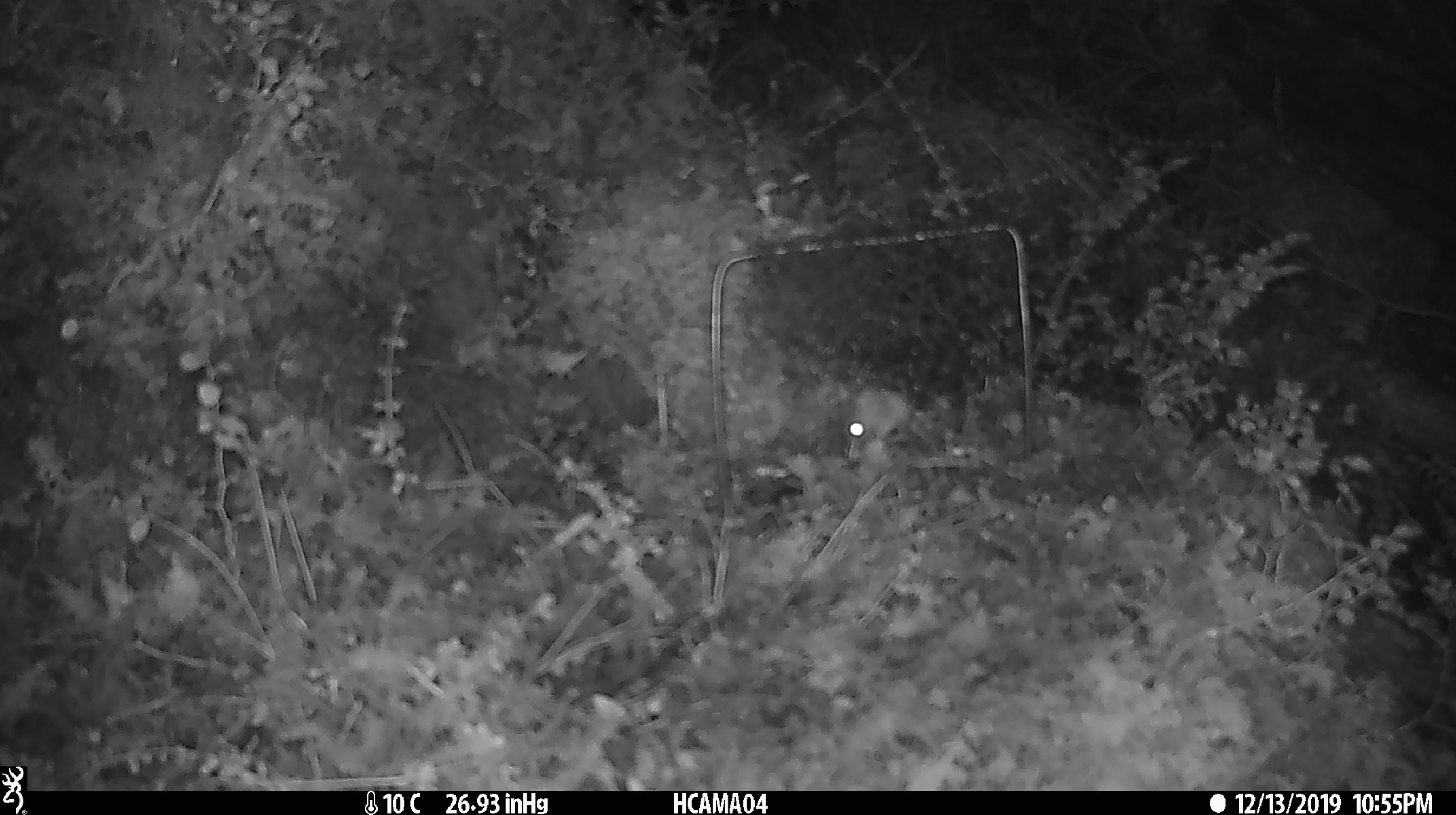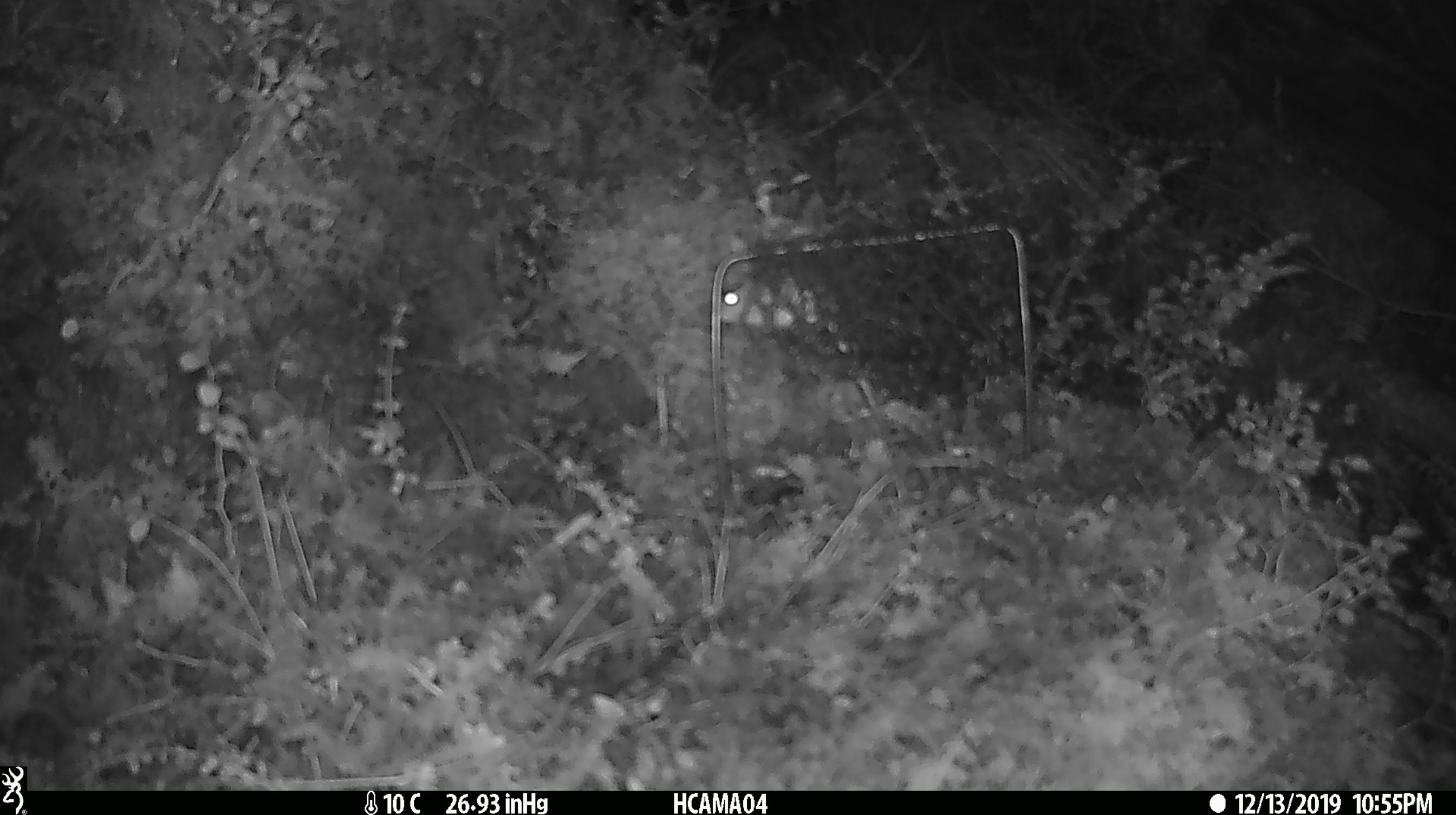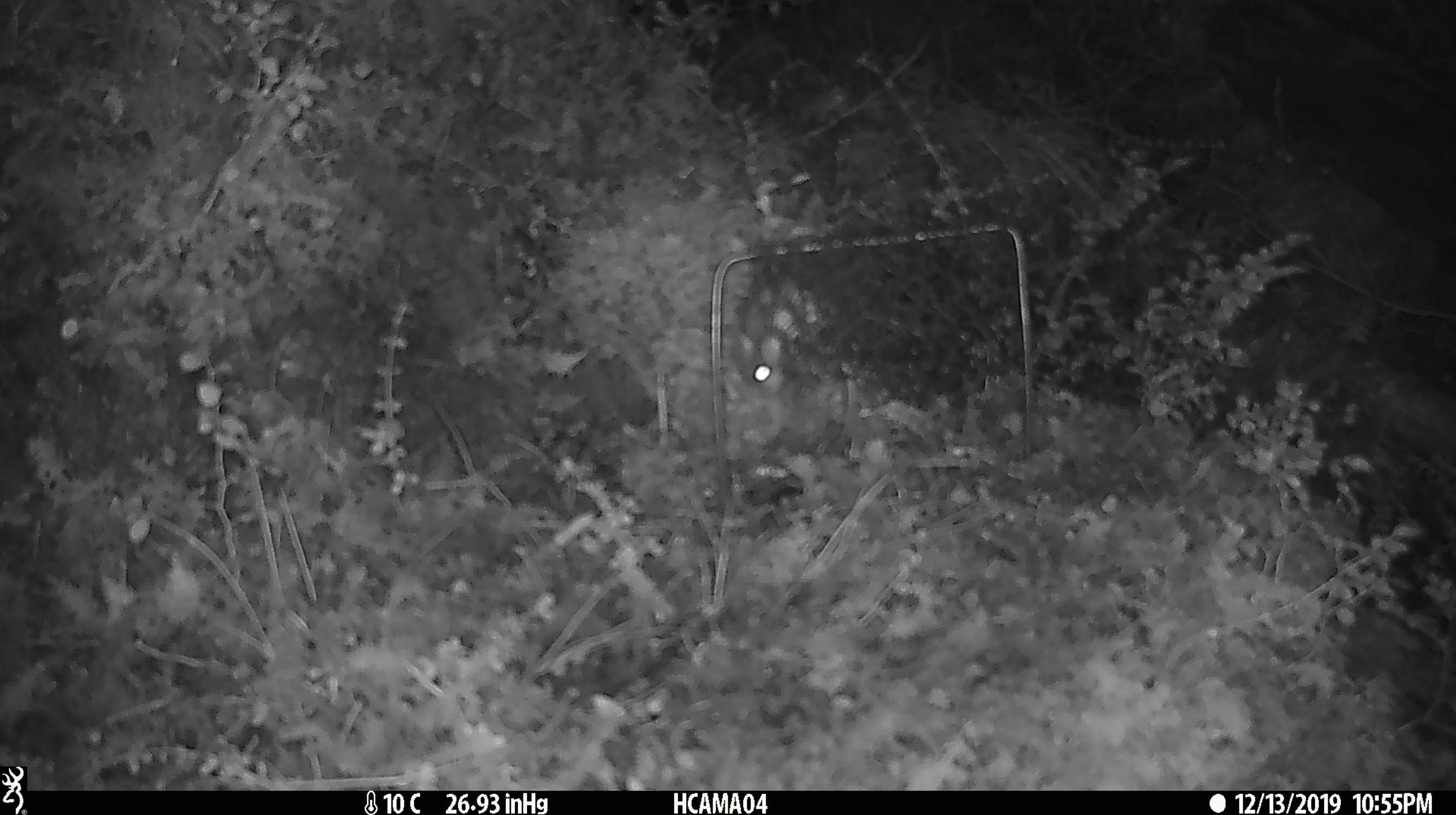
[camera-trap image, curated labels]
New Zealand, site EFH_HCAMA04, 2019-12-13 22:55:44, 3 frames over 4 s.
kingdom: Animalia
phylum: Chordata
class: Mammalia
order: Rodentia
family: Muridae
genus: Mus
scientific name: Mus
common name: mouse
Mouse (Mus).